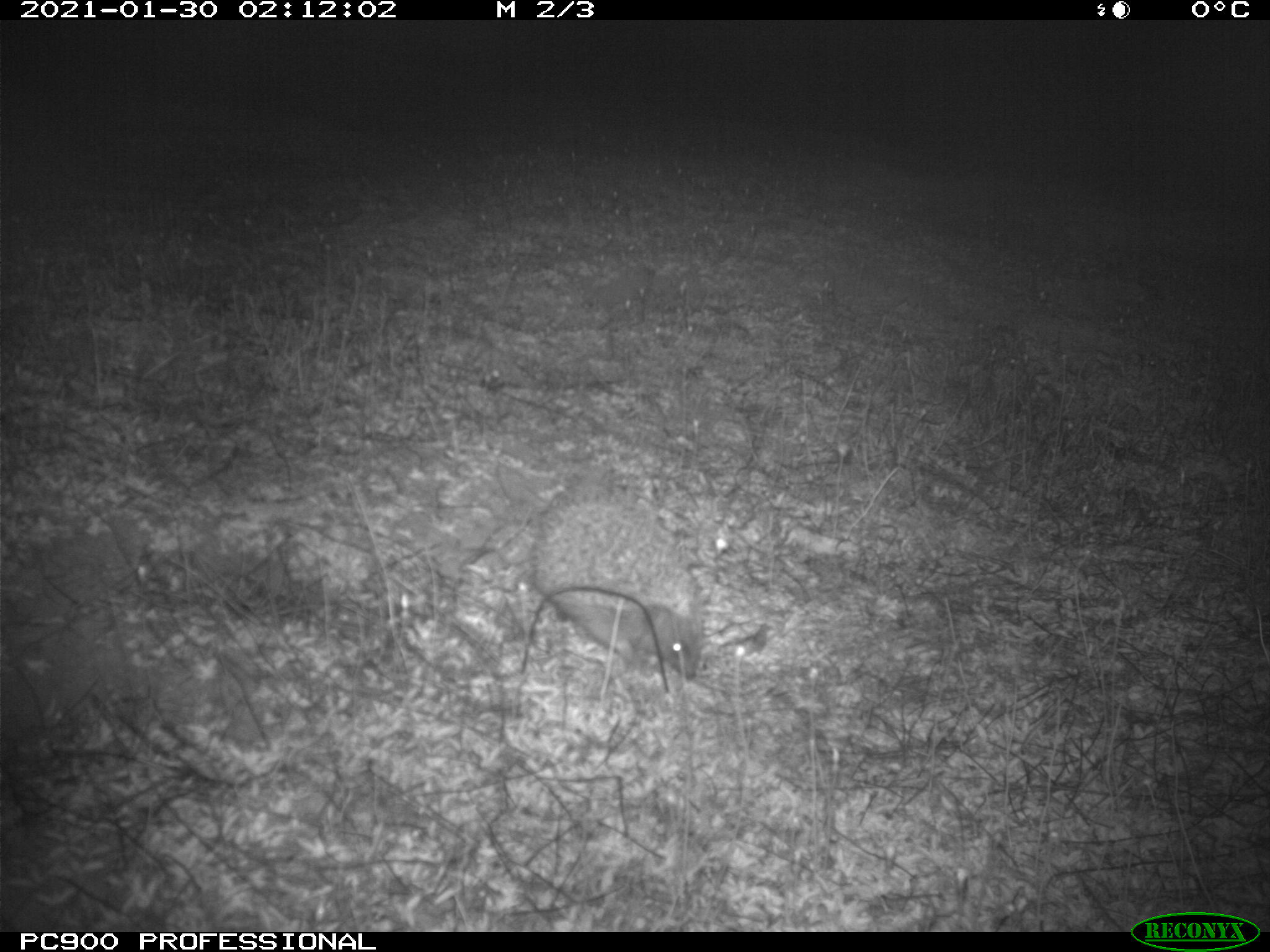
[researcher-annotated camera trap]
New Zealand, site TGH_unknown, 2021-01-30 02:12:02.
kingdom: Animalia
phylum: Chordata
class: Mammalia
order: Eulipotyphla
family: Erinaceidae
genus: Erinaceus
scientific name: Erinaceus europaeus europaeus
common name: european hedgehog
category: hedgehog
Hedgehog (european hedgehog) (Erinaceus europaeus europaeus).